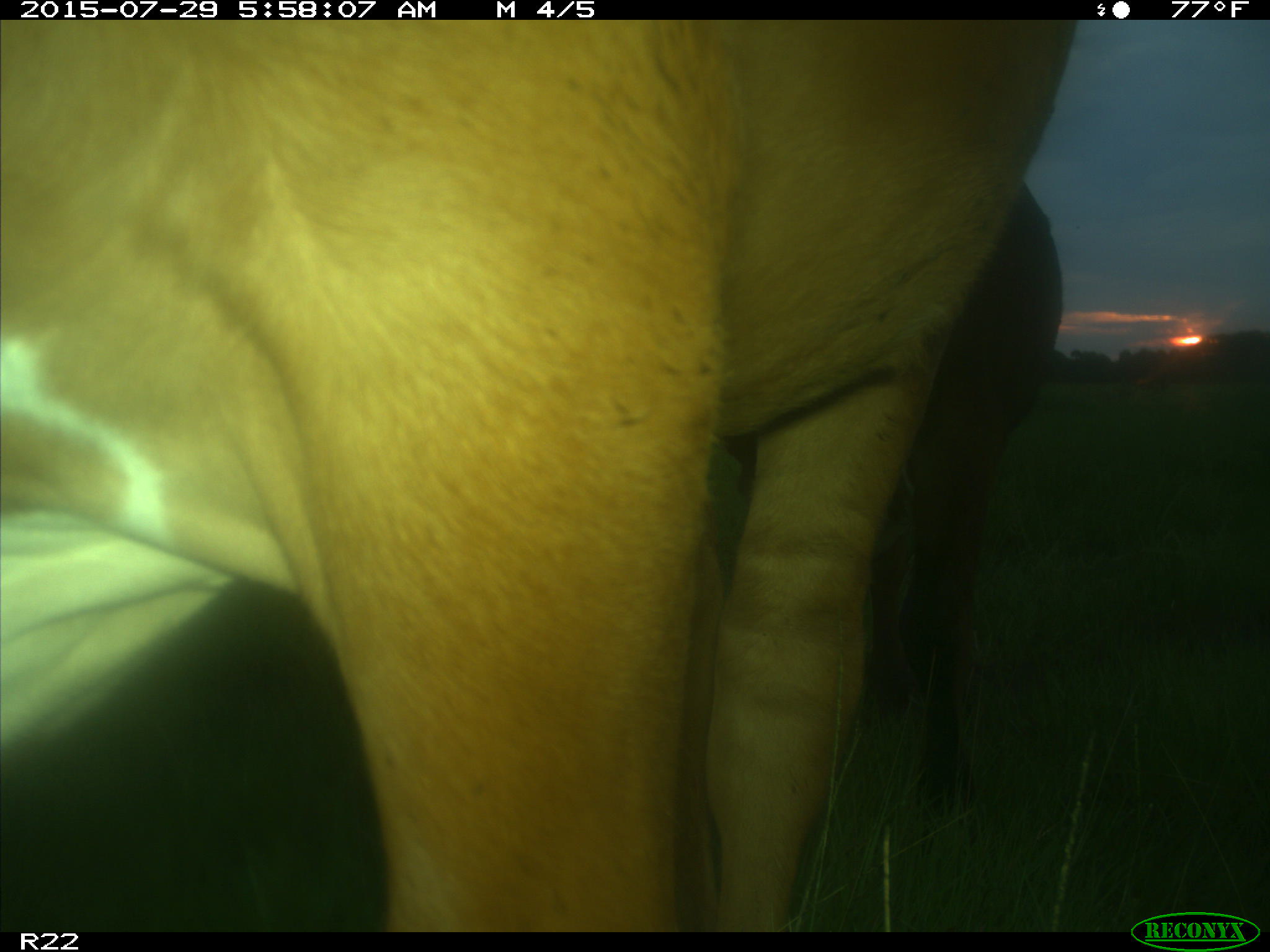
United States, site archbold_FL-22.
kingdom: Animalia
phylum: Chordata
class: Mammalia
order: Artiodactyla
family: Bovidae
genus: Bos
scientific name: Bos taurus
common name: domestic cow